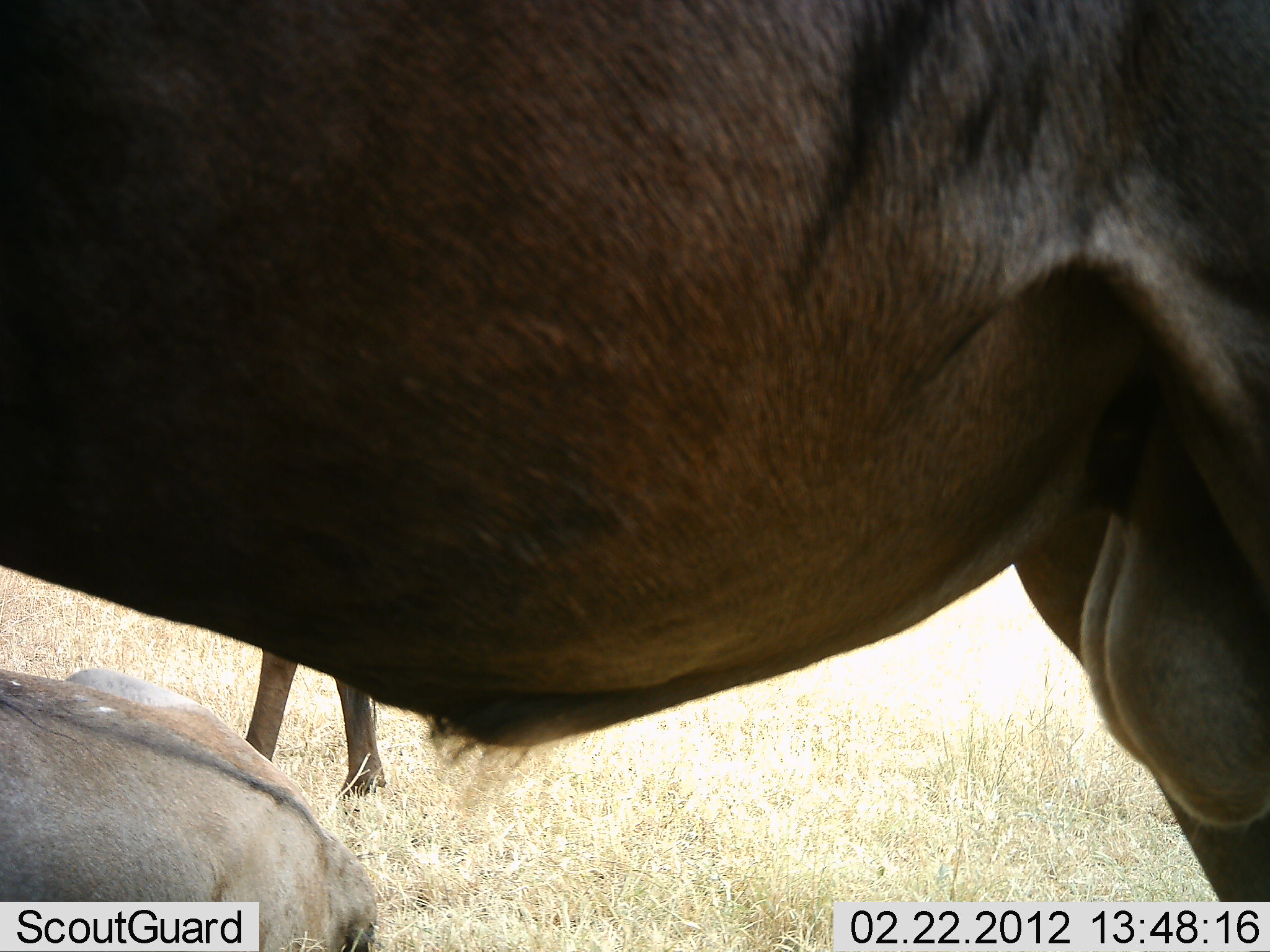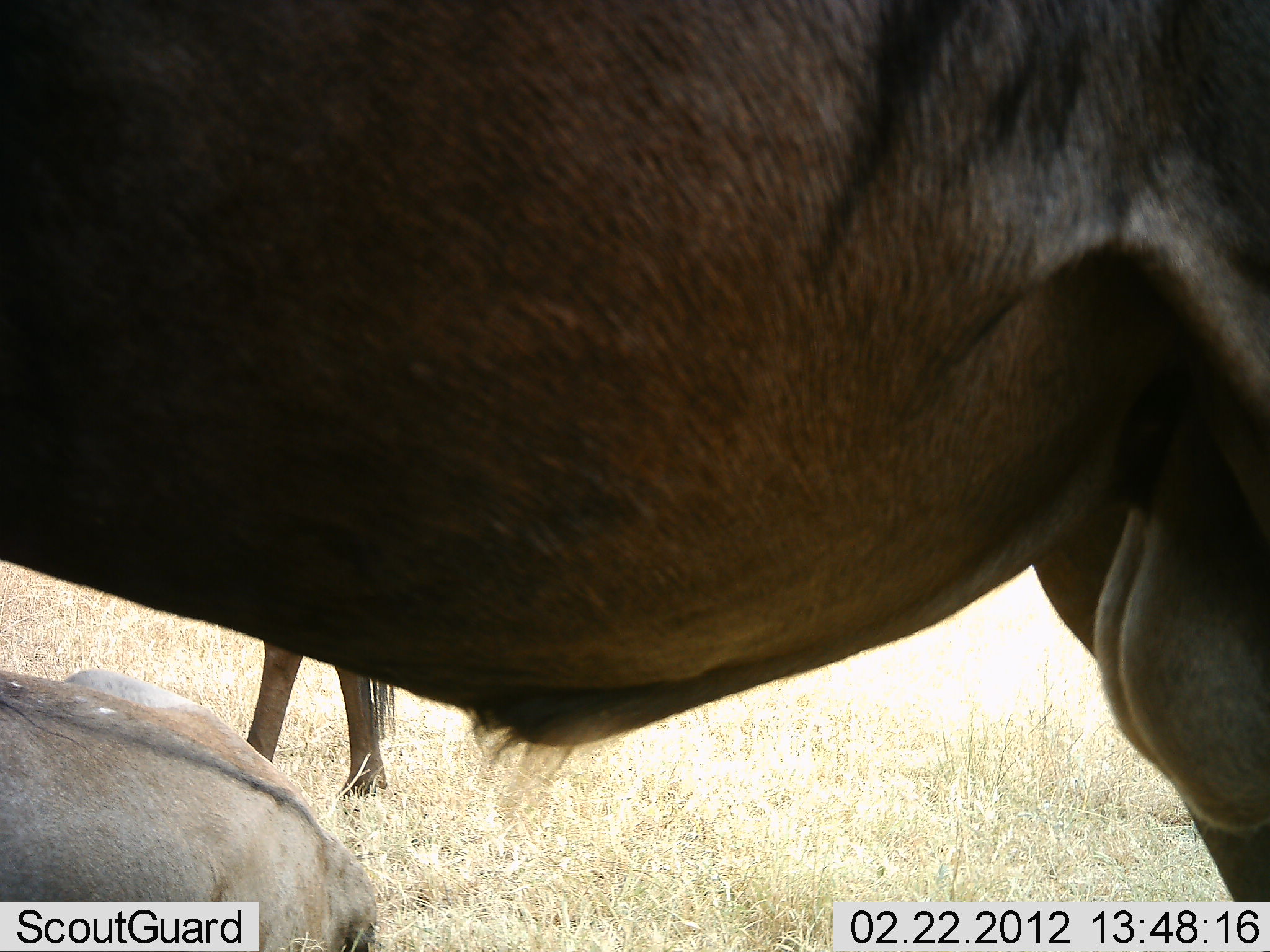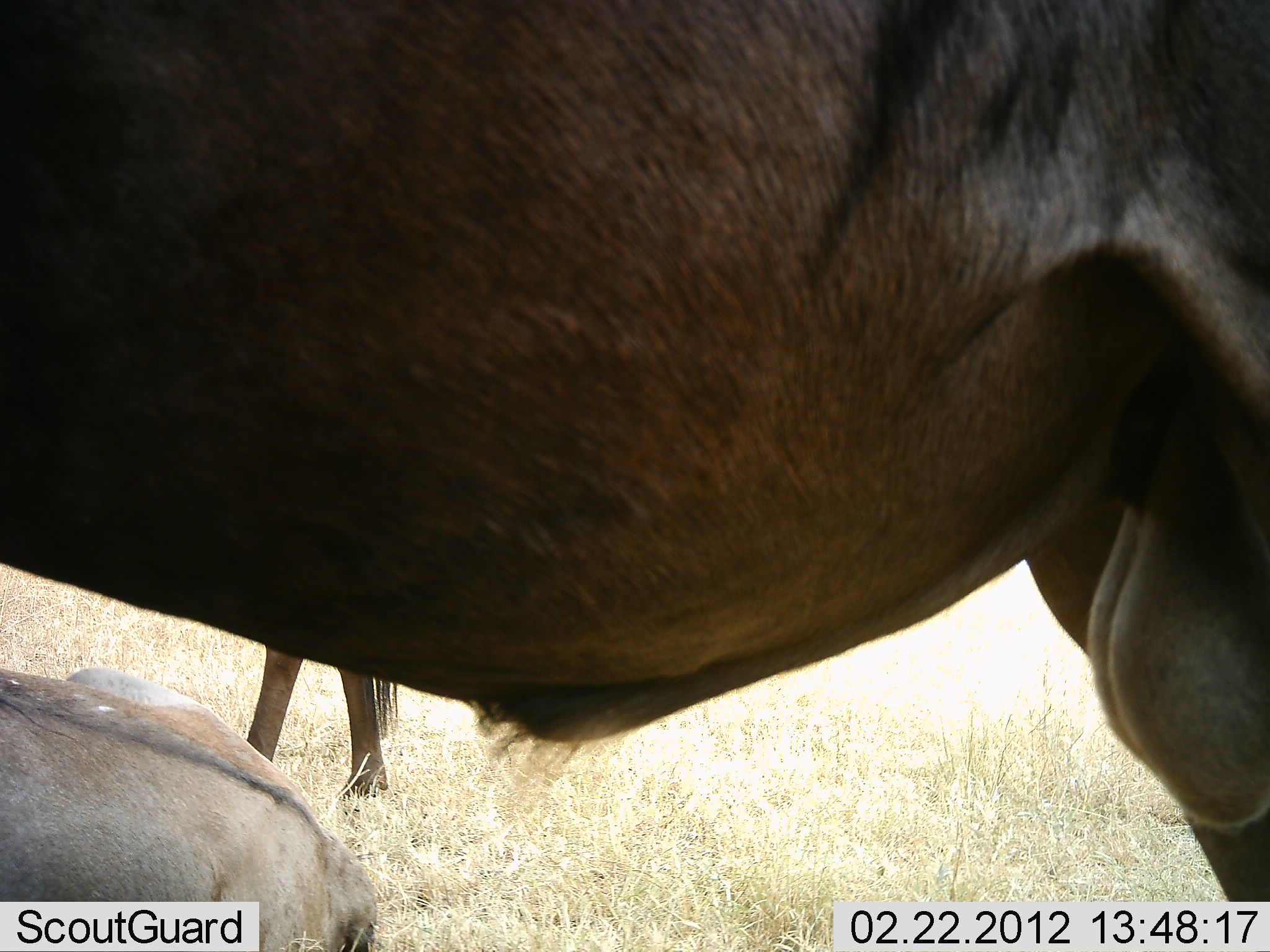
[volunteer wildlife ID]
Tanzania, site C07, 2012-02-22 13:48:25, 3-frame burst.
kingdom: Animalia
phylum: Chordata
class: Mammalia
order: Artiodactyla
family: Bovidae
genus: Connochaetes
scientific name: Connochaetes taurinus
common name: blue wildebeest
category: wildebeest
Wildebeest (blue wildebeest) (Connochaetes taurinus), count 3. Behavior (volunteer vote fractions): standing 94%, resting 89%, moving 0%, interacting 0%. Young present (vote fraction): 0%. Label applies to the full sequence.